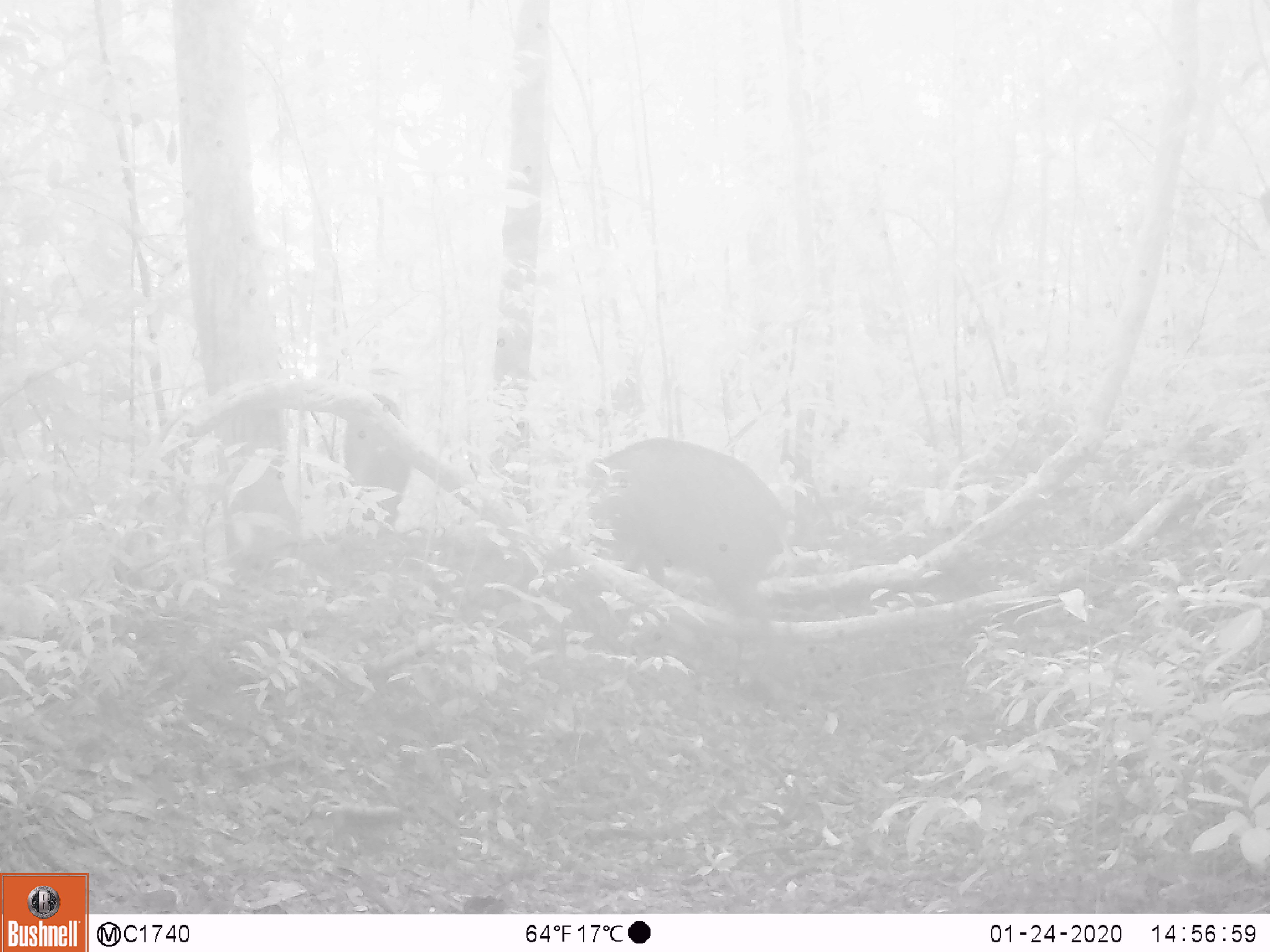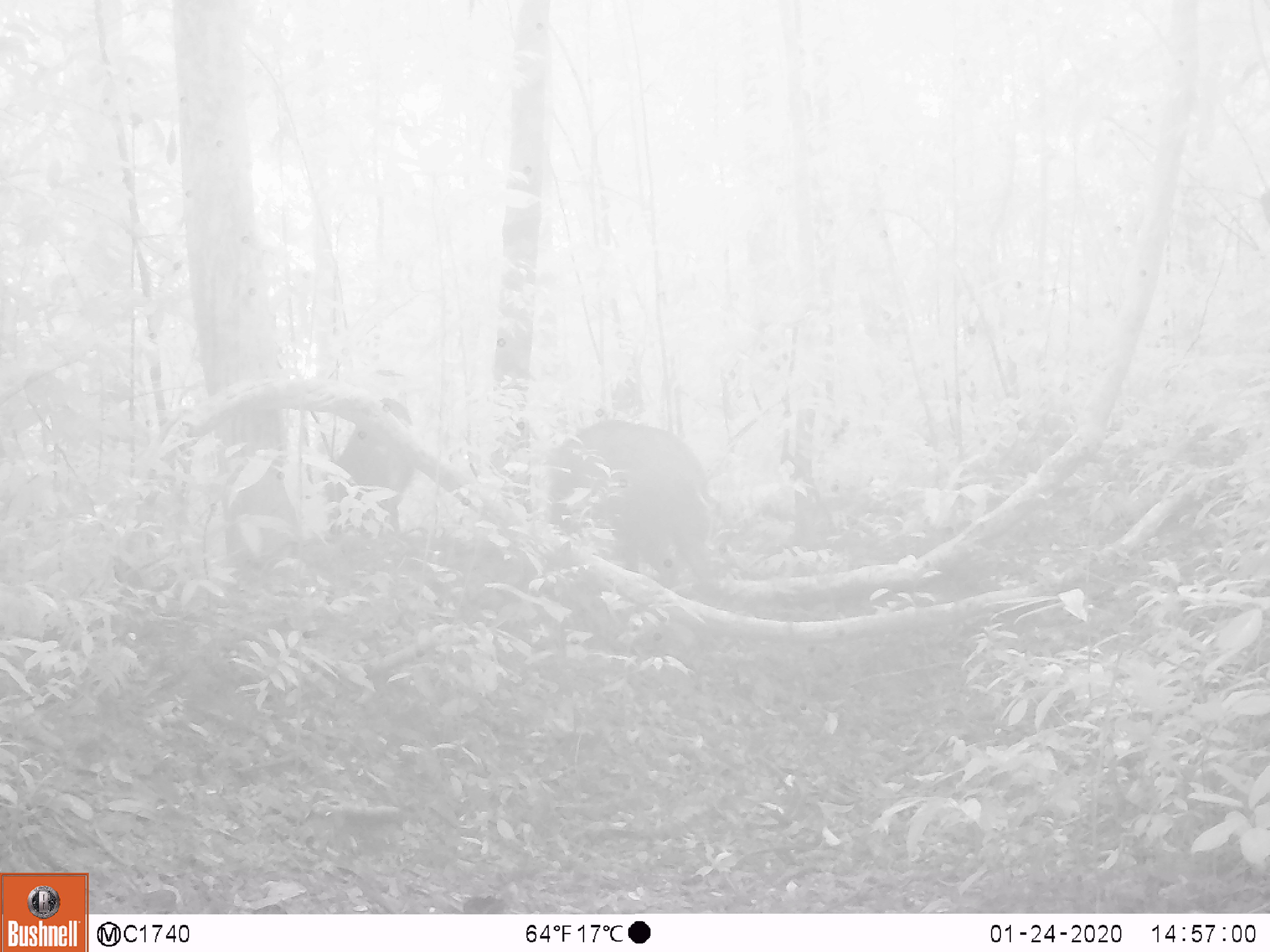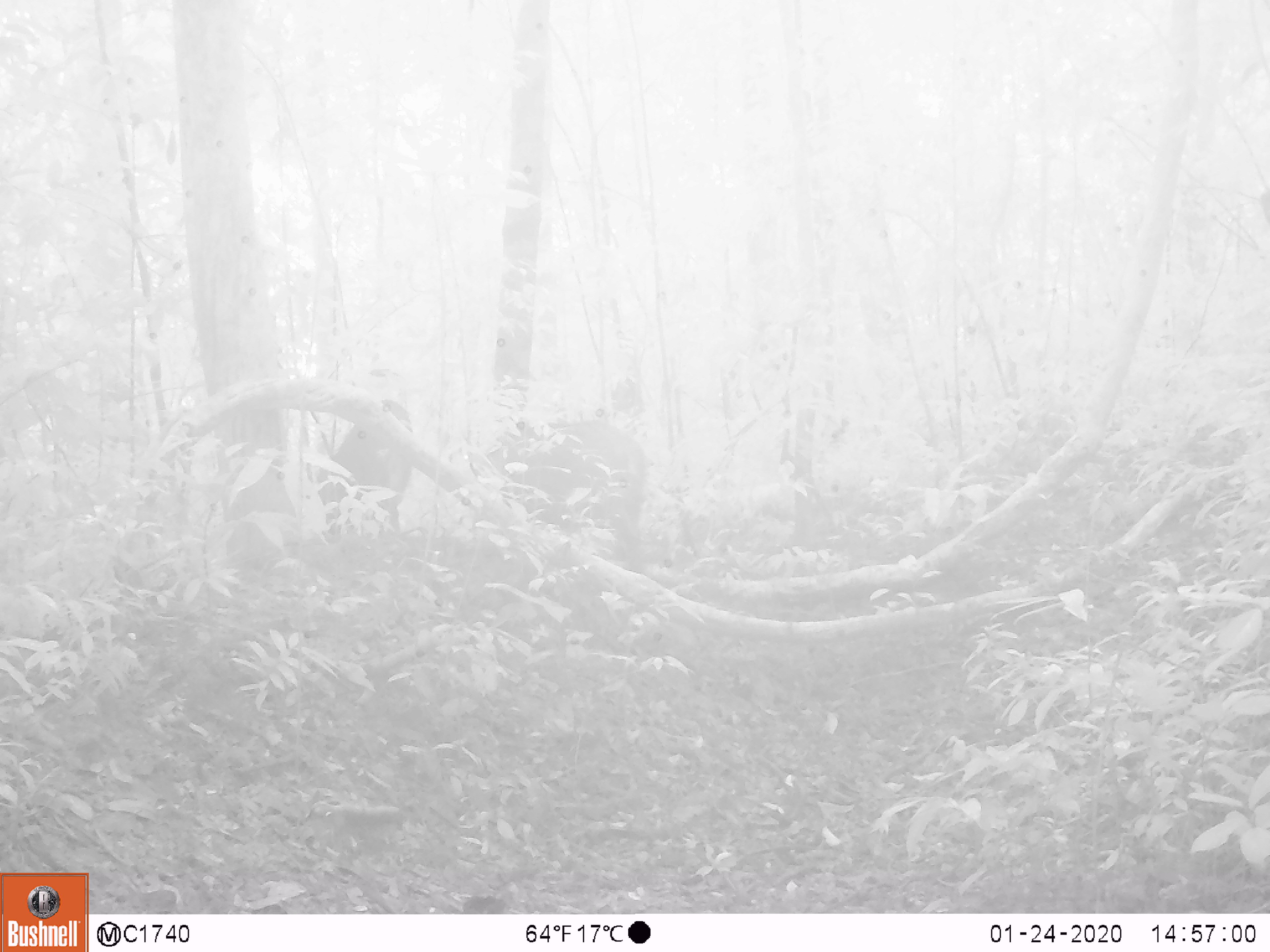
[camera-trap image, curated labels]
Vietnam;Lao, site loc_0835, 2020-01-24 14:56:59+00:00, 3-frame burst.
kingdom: Animalia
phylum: Chordata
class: Mammalia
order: Artiodactyla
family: Suidae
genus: Sus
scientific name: Sus scrofa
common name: eurasian wild pig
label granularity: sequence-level